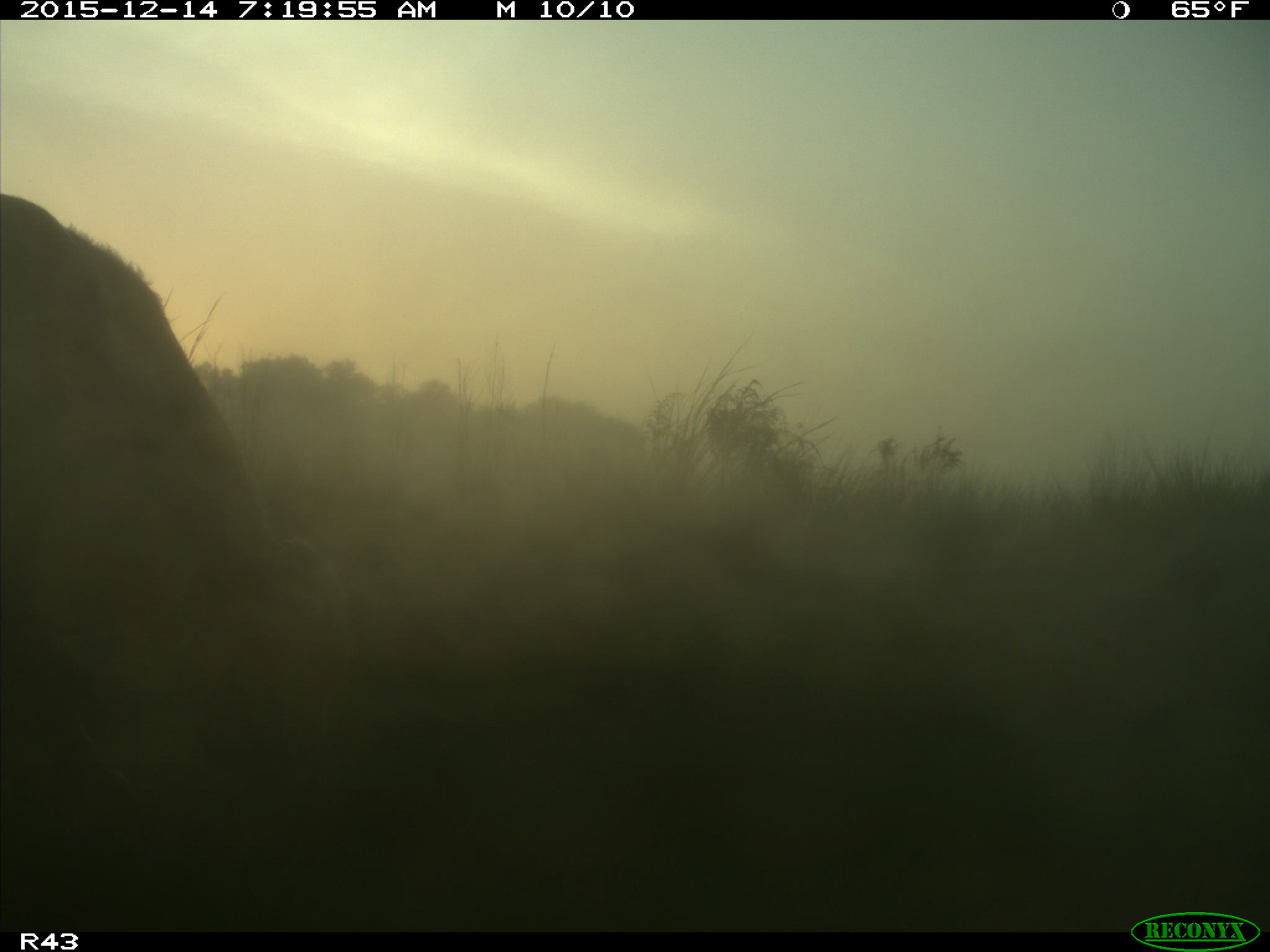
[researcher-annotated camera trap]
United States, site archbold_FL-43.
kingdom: Animalia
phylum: Chordata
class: Mammalia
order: Artiodactyla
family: Bovidae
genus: Bos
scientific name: Bos taurus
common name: domestic cow